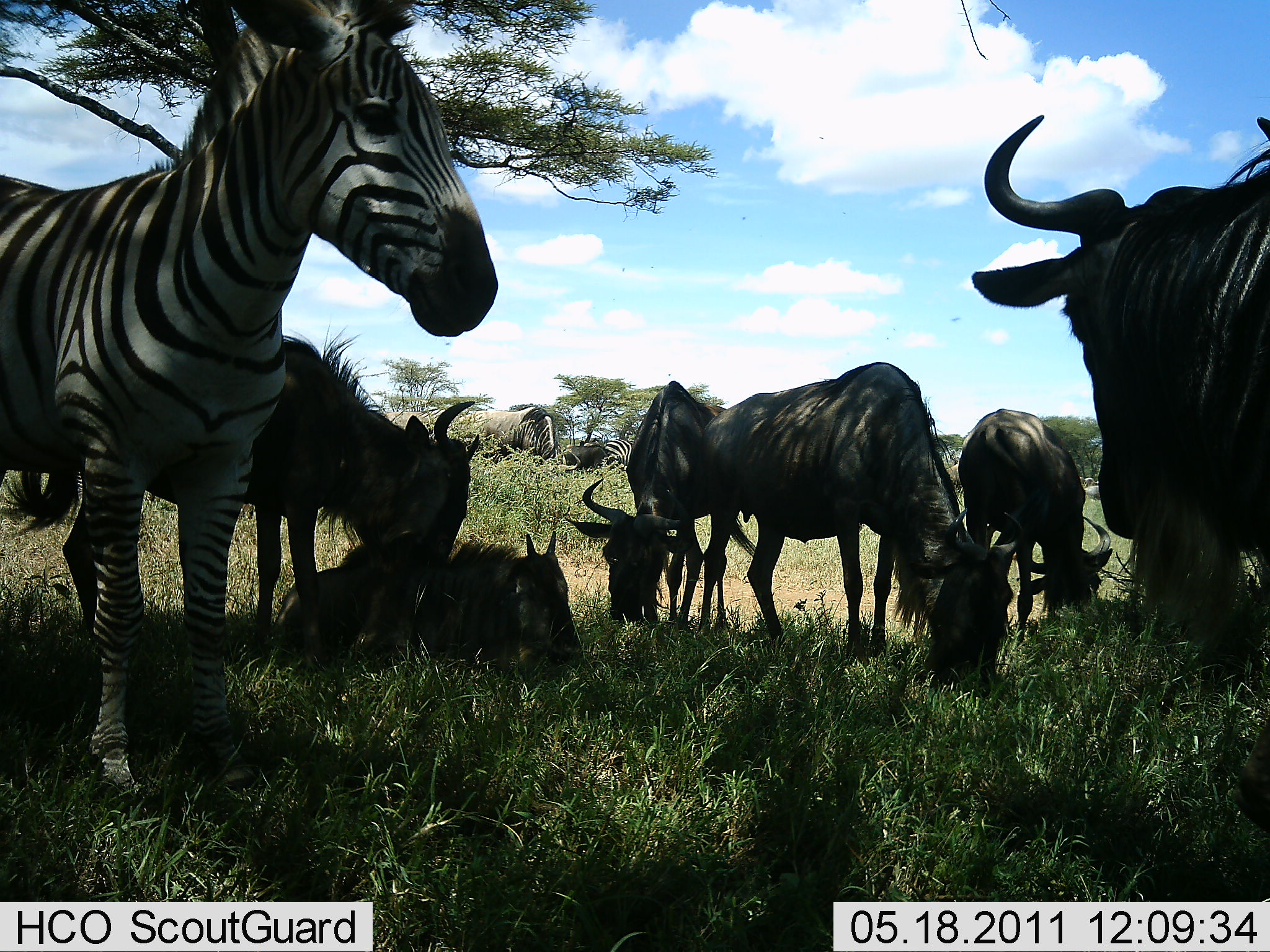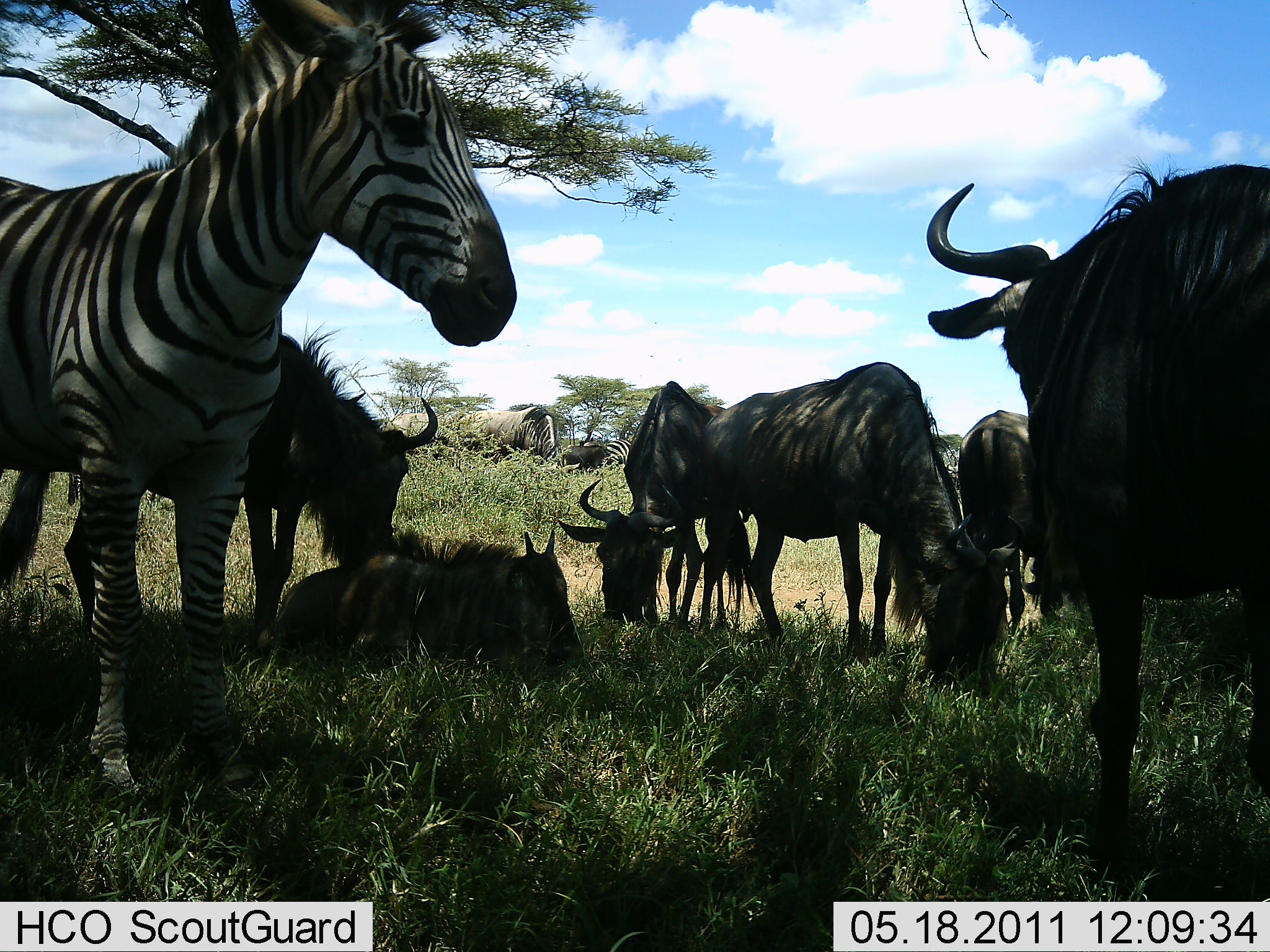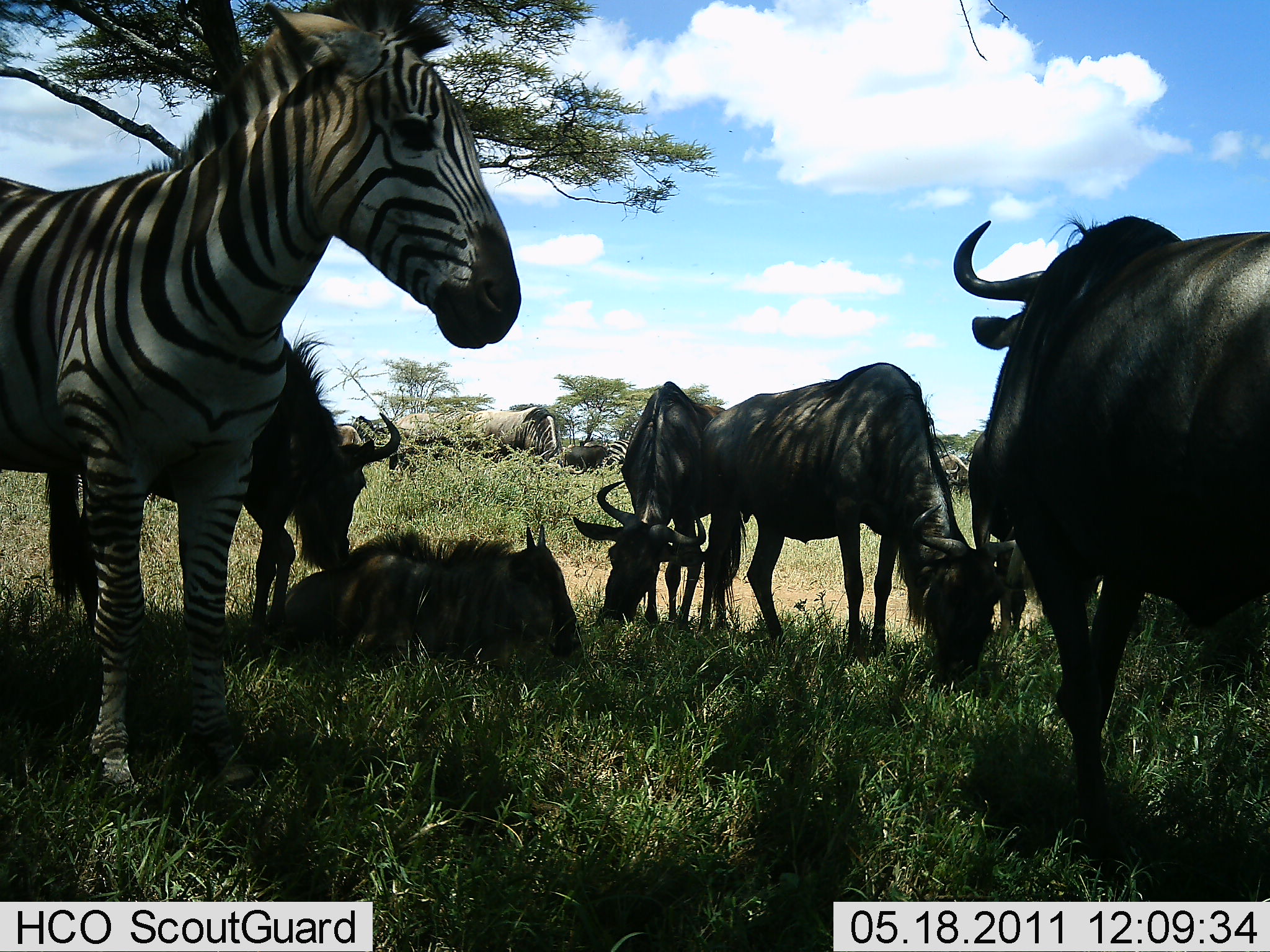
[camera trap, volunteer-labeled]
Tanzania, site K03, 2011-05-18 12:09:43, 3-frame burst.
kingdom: Animalia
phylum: Chordata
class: Mammalia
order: Artiodactyla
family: Bovidae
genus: Connochaetes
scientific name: Connochaetes taurinus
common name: blue wildebeest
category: wildebeest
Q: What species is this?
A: Wildebeest (blue wildebeest) (Connochaetes taurinus).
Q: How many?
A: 8.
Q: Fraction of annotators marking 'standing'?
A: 60%.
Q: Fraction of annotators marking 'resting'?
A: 93%.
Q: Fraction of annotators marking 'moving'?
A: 13%.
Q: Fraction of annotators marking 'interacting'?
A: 7%.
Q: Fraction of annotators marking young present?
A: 7%.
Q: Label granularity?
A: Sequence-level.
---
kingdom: Animalia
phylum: Chordata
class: Mammalia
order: Perissodactyla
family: Equidae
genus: Equus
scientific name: Equus quagga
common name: plains zebra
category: zebra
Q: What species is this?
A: Zebra (plains zebra) (Equus quagga).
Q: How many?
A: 1.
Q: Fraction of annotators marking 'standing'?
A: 93%.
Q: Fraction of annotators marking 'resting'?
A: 14%.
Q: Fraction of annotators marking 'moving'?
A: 0%.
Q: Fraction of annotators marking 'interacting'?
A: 0%.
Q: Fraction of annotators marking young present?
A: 0%.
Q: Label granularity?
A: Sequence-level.